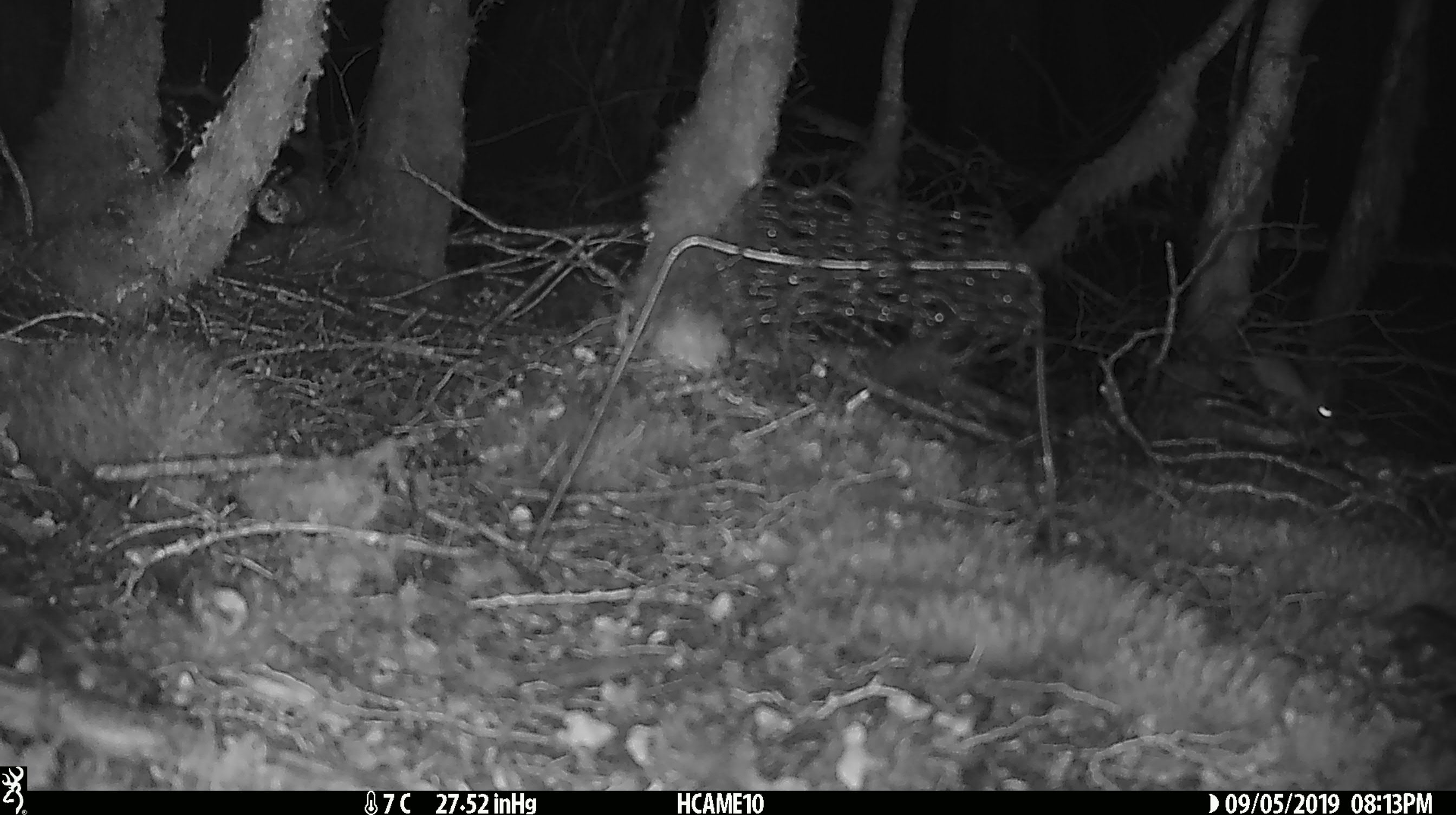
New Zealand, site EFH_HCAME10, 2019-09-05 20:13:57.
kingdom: Animalia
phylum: Chordata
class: Mammalia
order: Rodentia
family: Muridae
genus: Mus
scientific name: Mus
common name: mouse